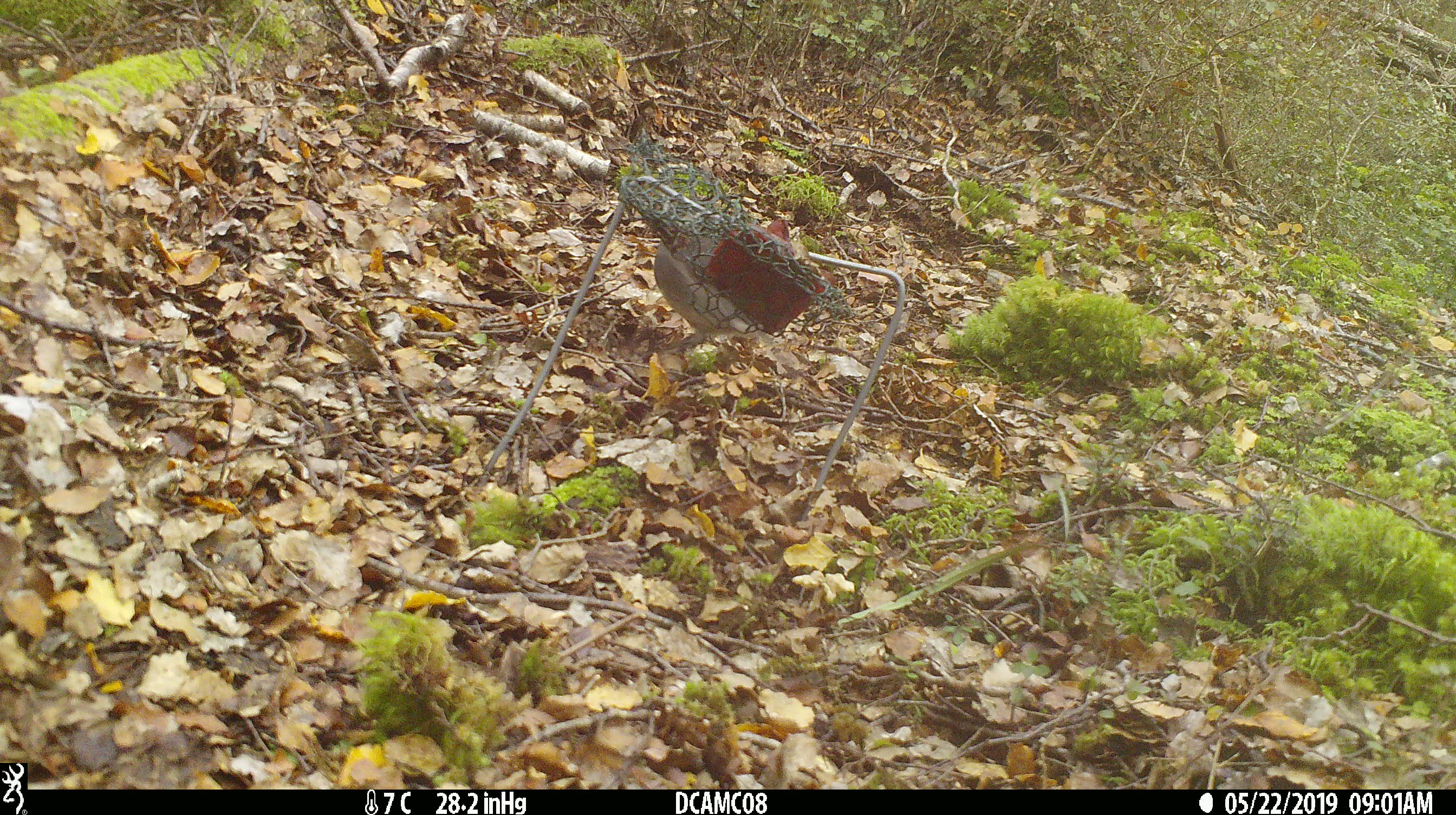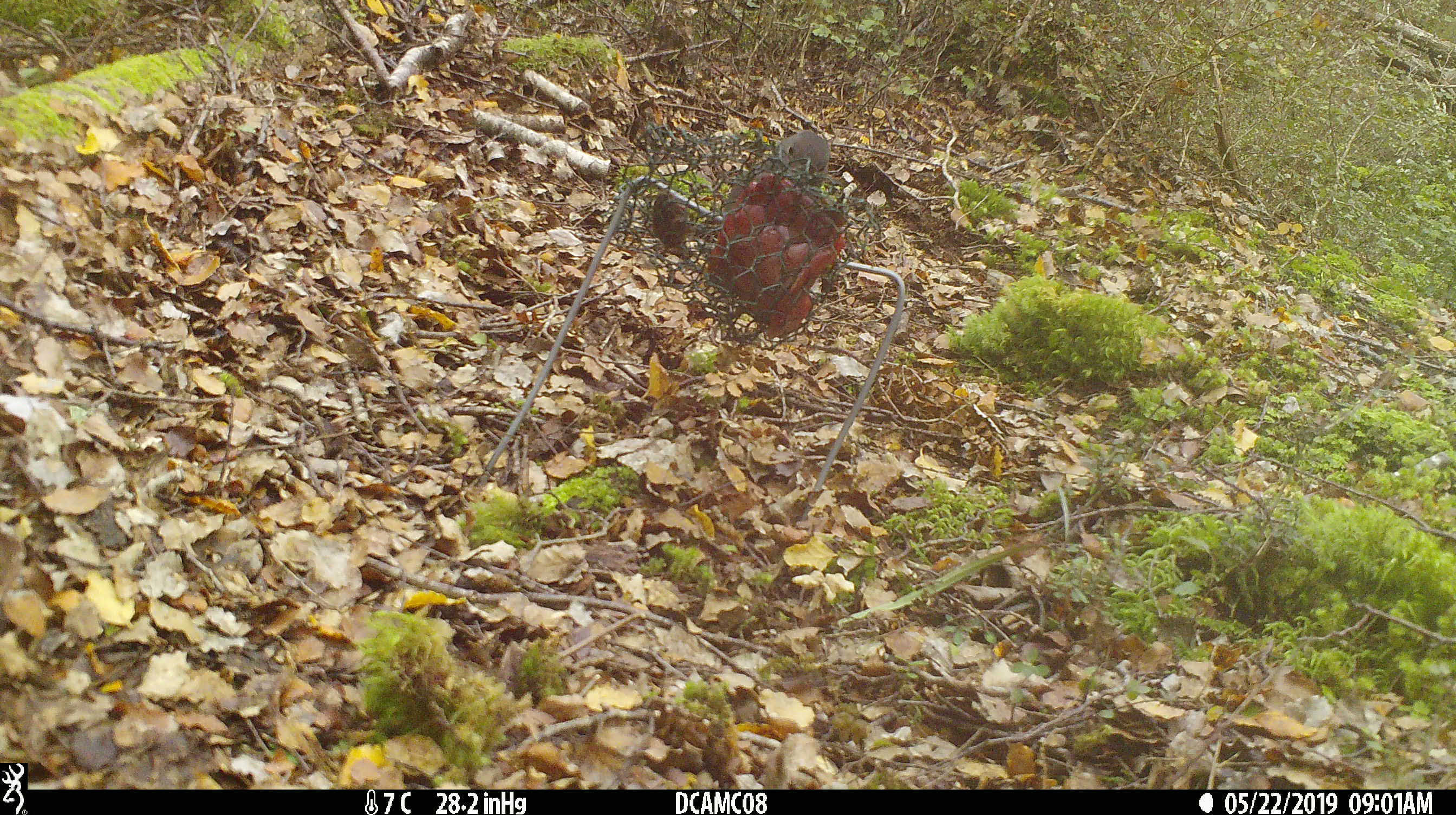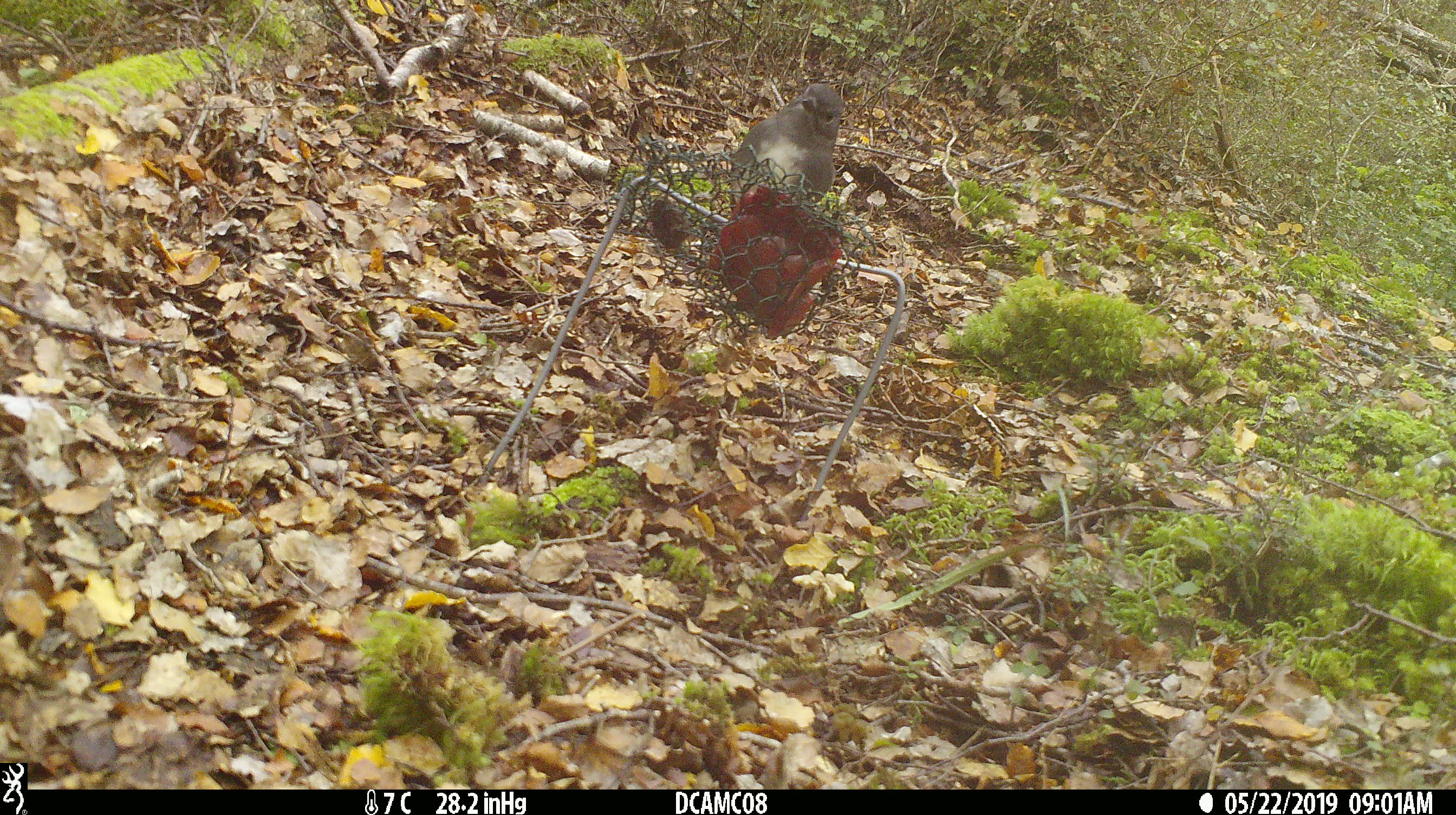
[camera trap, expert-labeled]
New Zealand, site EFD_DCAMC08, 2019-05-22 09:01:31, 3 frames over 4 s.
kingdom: Animalia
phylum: Chordata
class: Aves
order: Passeriformes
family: Petroicidae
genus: Petroica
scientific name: Petroica australis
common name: new zealand robin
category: robin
Robin (new zealand robin) (Petroica australis).